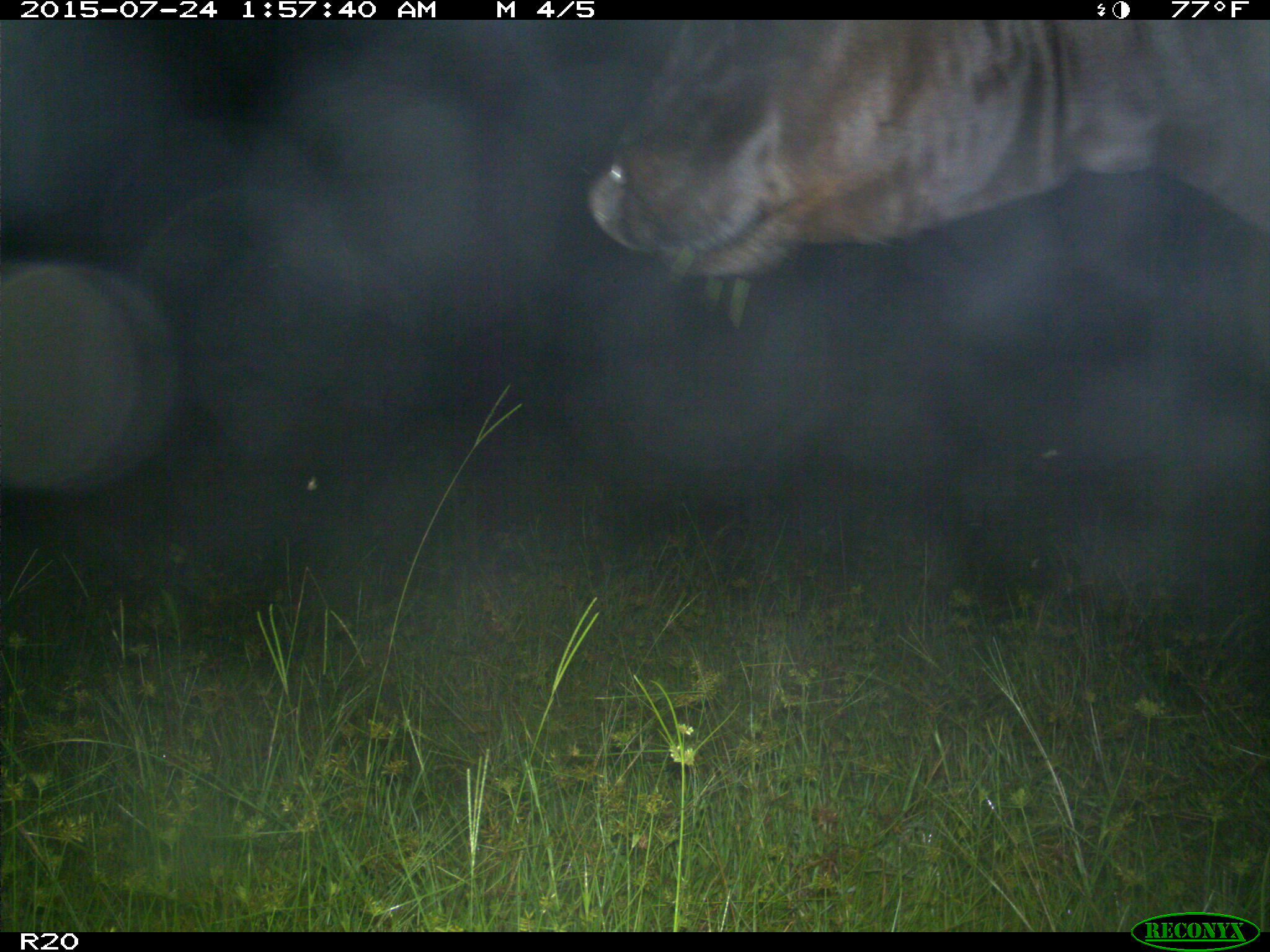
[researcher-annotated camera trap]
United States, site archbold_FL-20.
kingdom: Animalia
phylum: Chordata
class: Mammalia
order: Artiodactyla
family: Bovidae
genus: Bos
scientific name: Bos taurus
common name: domestic cow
Bos taurus (domestic cow).